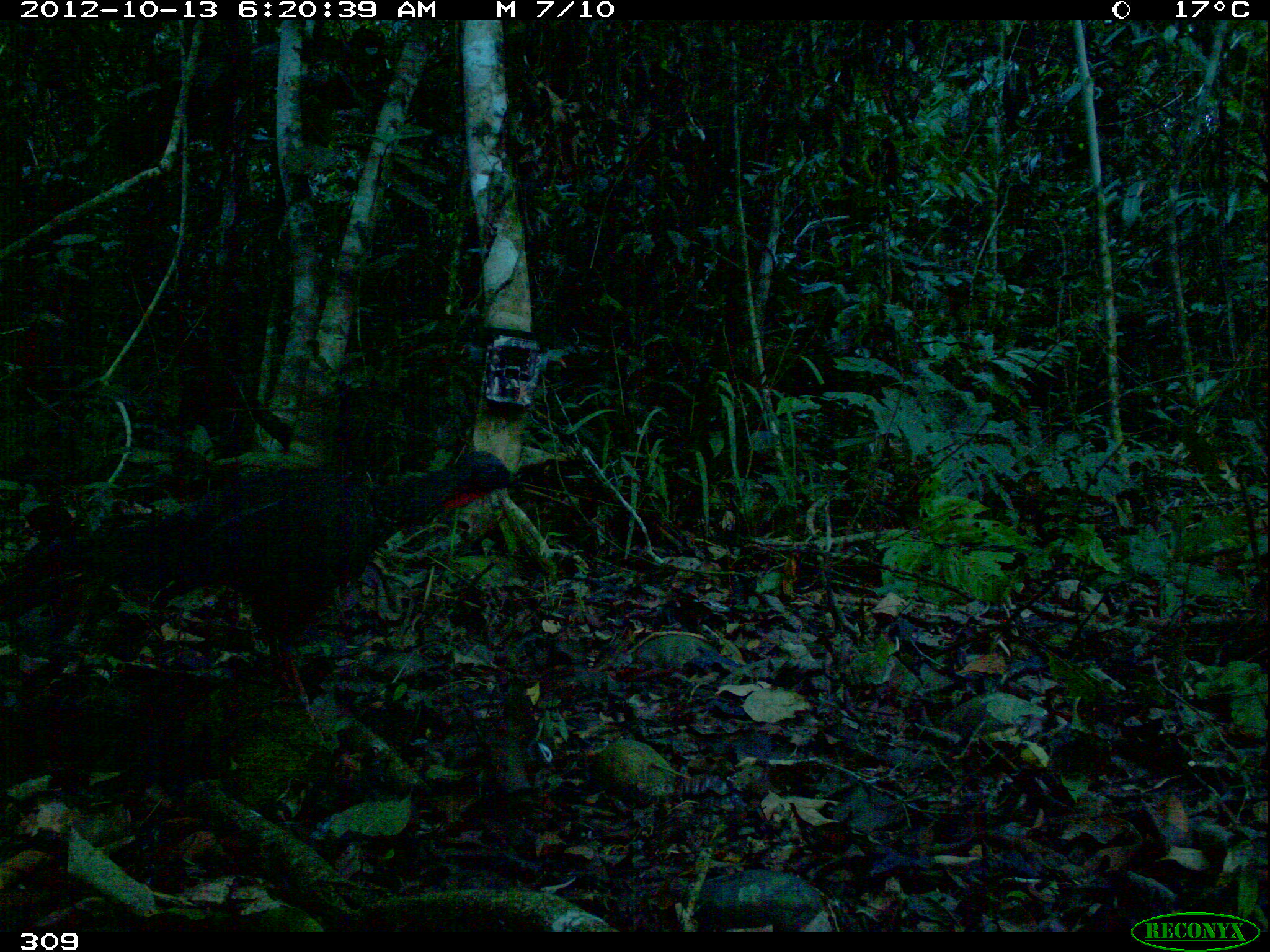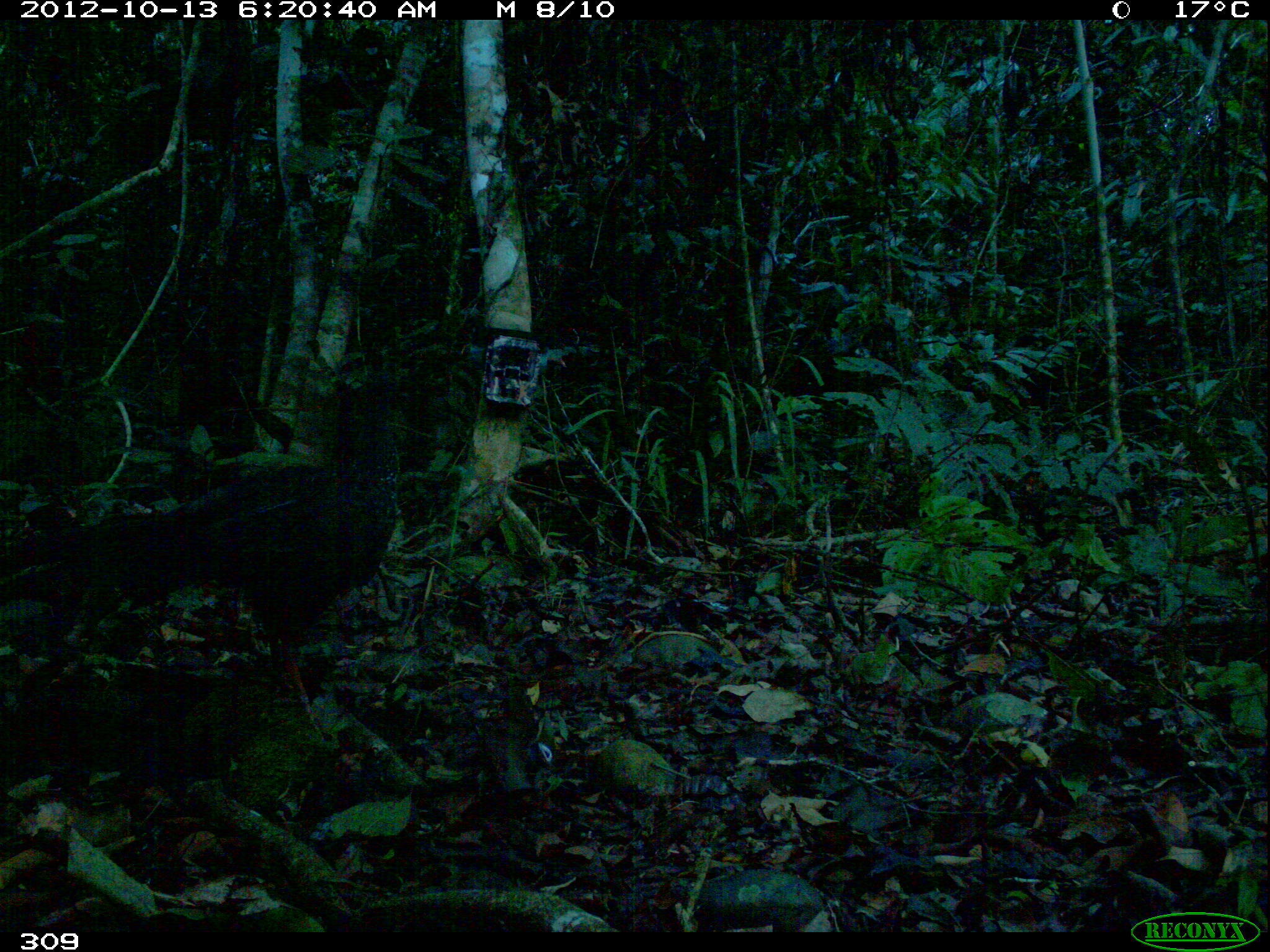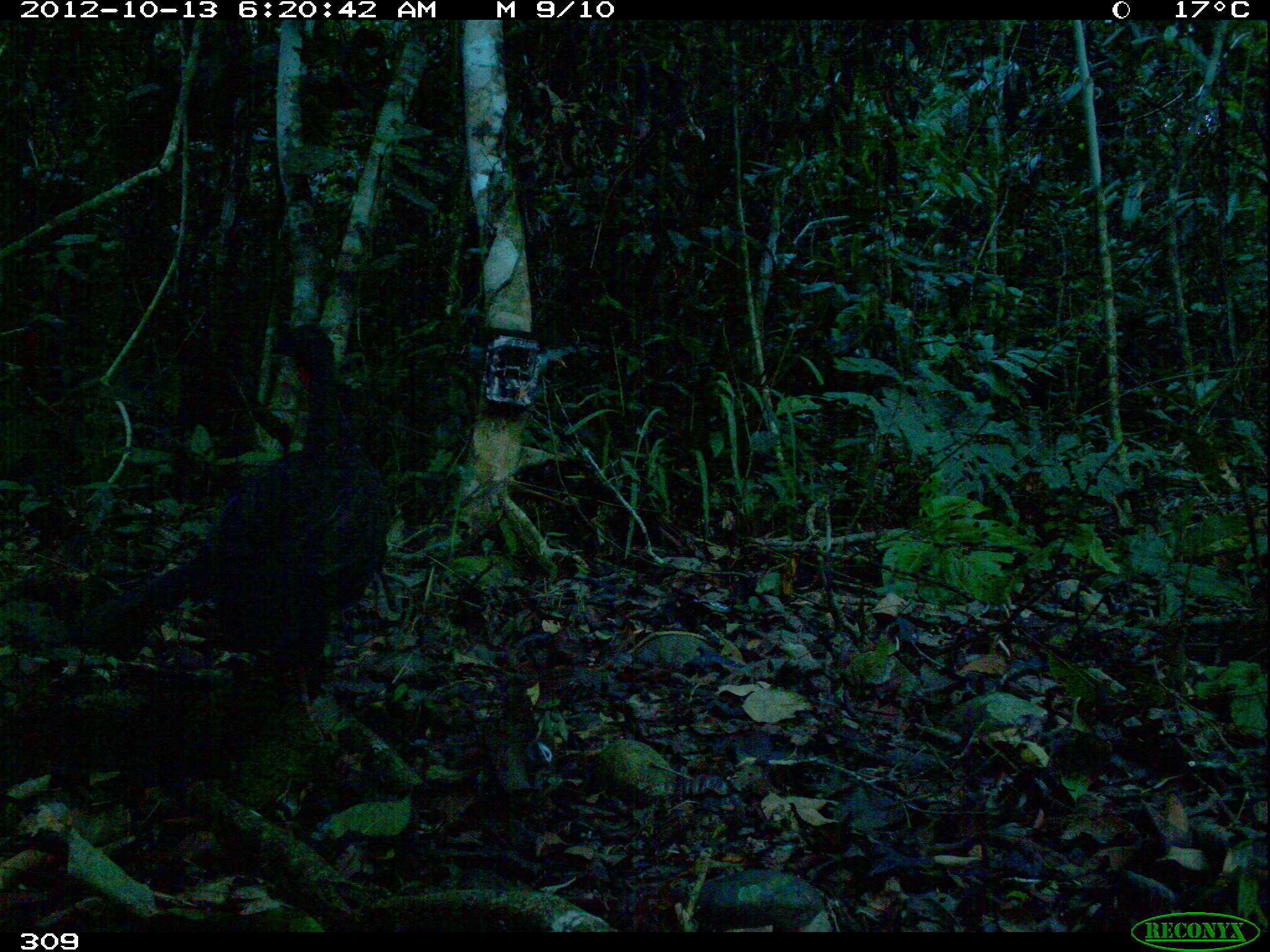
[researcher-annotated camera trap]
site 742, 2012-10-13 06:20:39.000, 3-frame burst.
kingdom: Animalia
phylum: Chordata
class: Aves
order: Galliformes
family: Cracidae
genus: Penelope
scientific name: Penelope jacquacu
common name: spix's guan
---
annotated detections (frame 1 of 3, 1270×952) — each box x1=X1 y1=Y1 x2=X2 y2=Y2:
penelope jacquacu: x1=0 y1=448 x2=526 y2=726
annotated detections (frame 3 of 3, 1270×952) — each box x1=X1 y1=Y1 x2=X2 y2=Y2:
penelope jacquacu: x1=115 y1=319 x2=392 y2=745